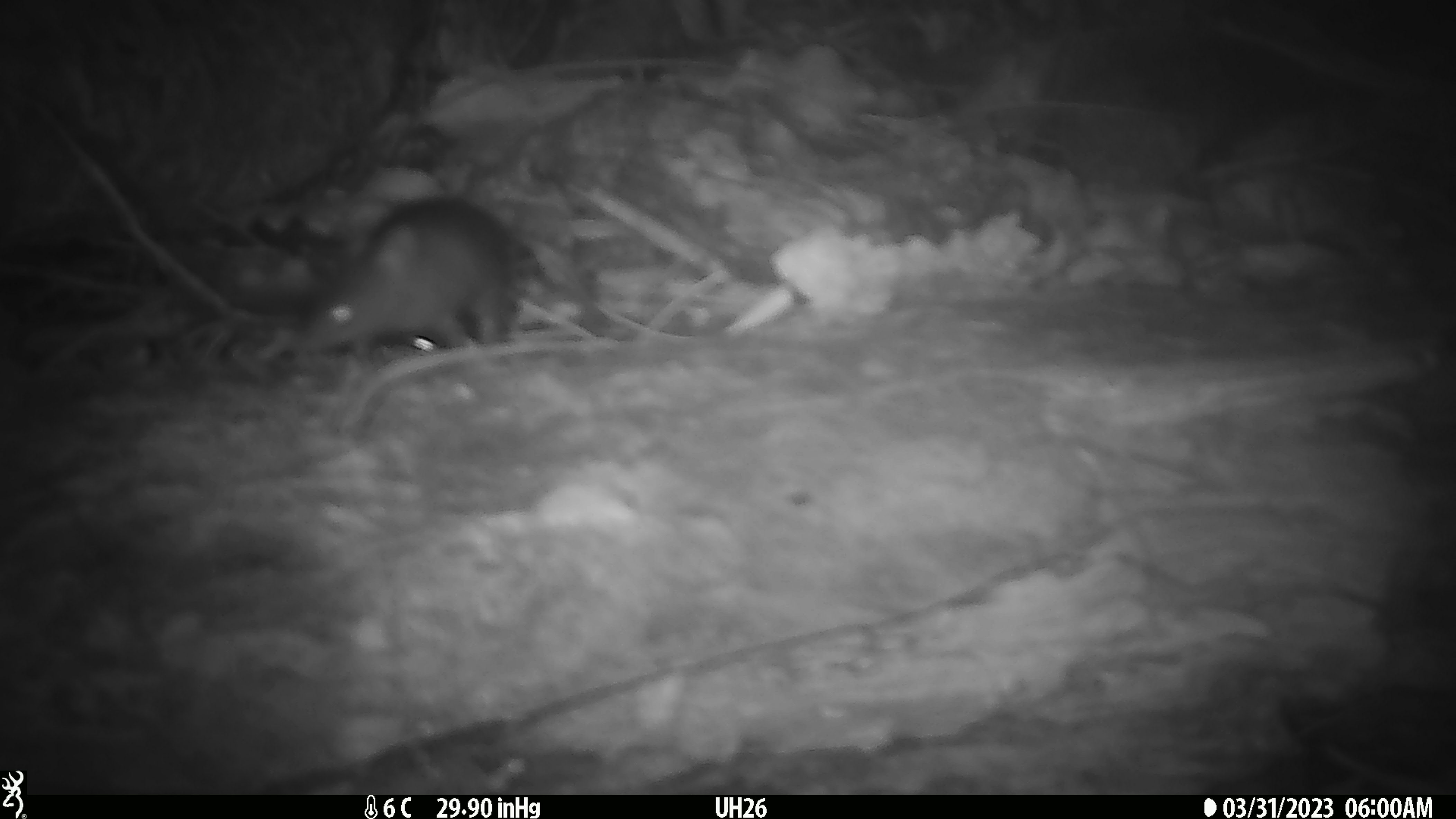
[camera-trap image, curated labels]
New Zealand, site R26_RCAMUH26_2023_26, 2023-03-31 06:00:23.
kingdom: Animalia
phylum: Chordata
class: Mammalia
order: Rodentia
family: Muridae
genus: Mus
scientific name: Mus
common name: mouse